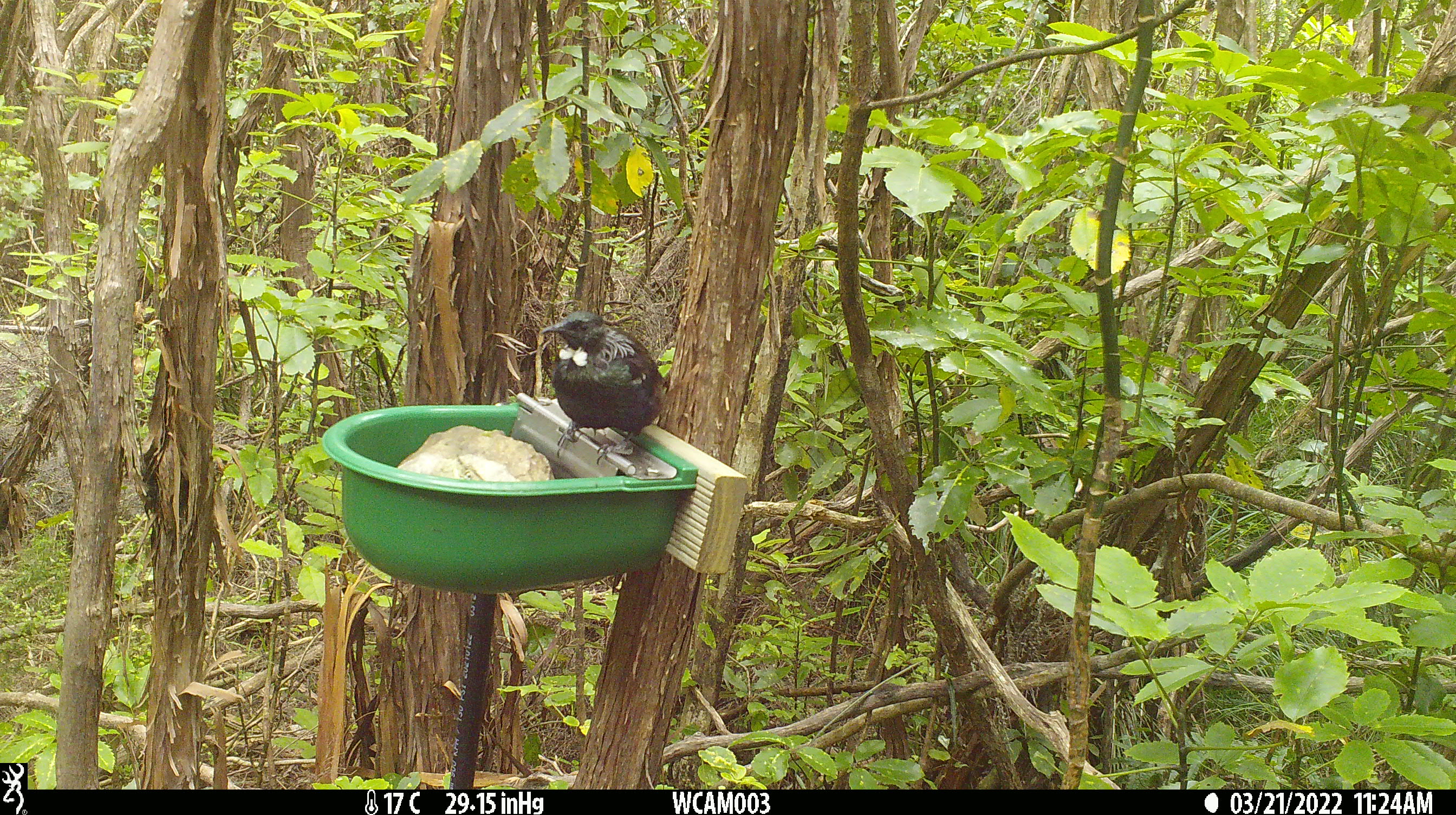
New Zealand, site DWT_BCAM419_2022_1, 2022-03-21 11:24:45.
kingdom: Animalia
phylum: Chordata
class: Aves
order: Passeriformes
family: Meliphagidae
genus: Prosthemadera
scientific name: Prosthemadera novaeseelandiae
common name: tui